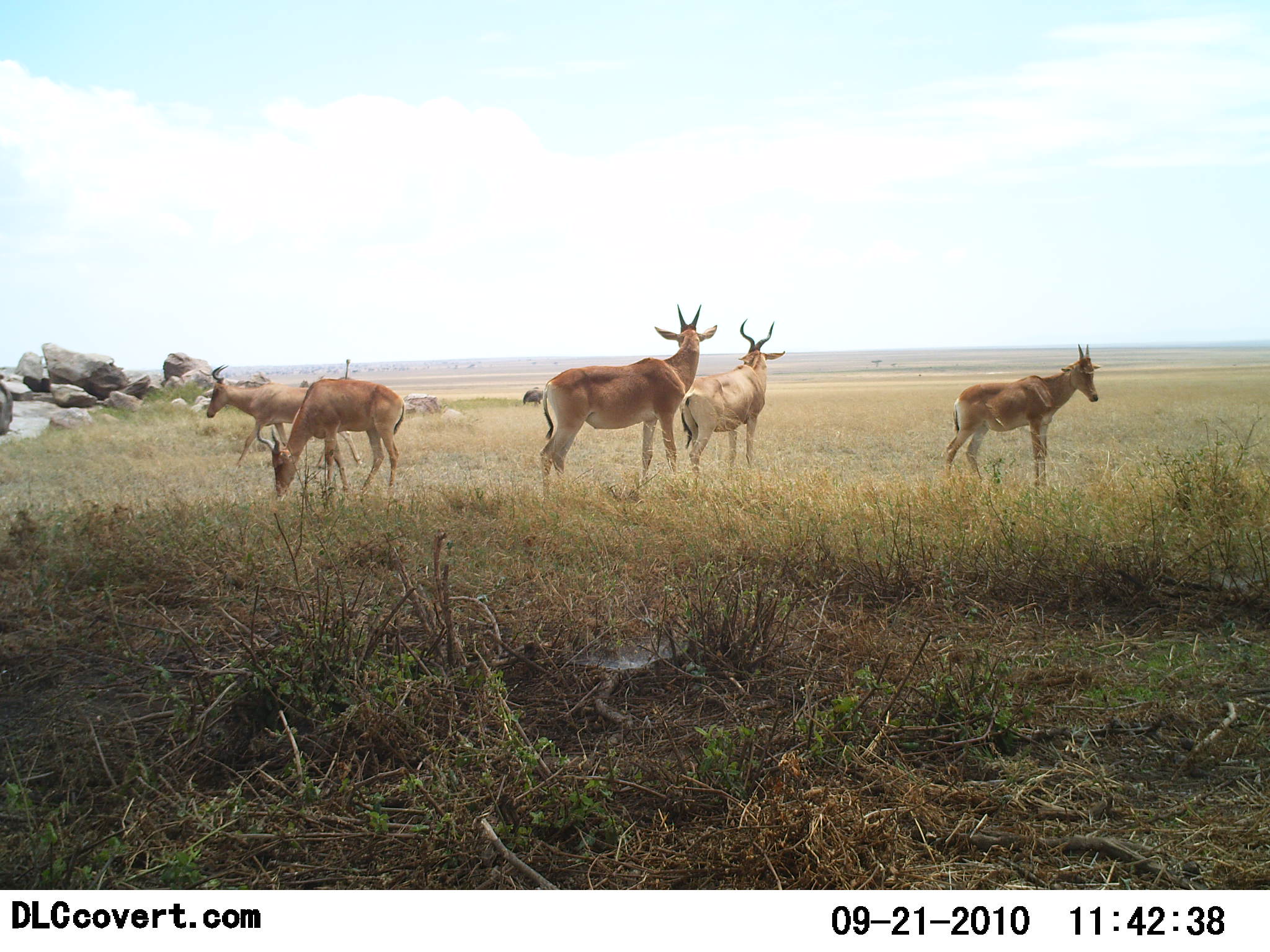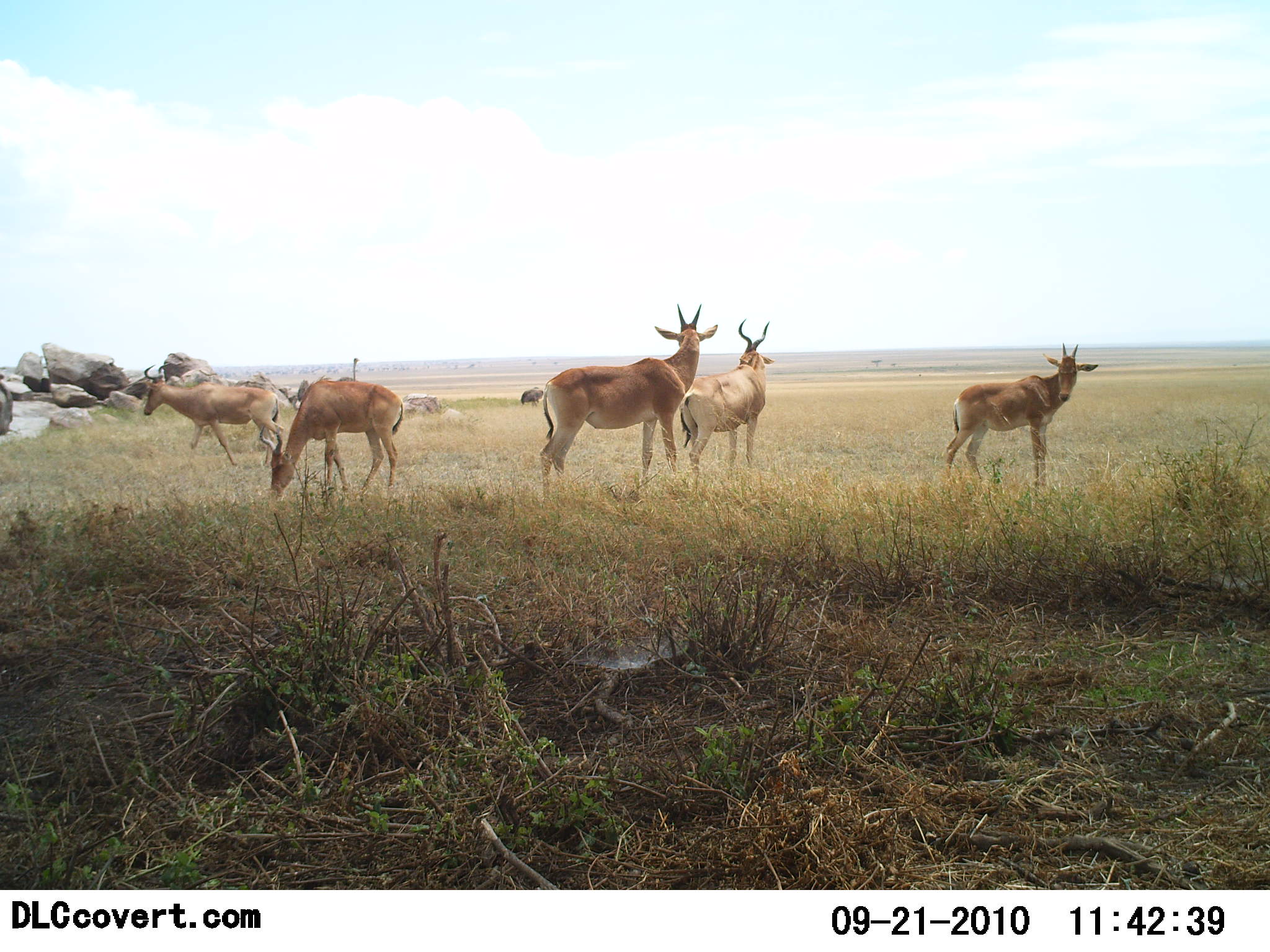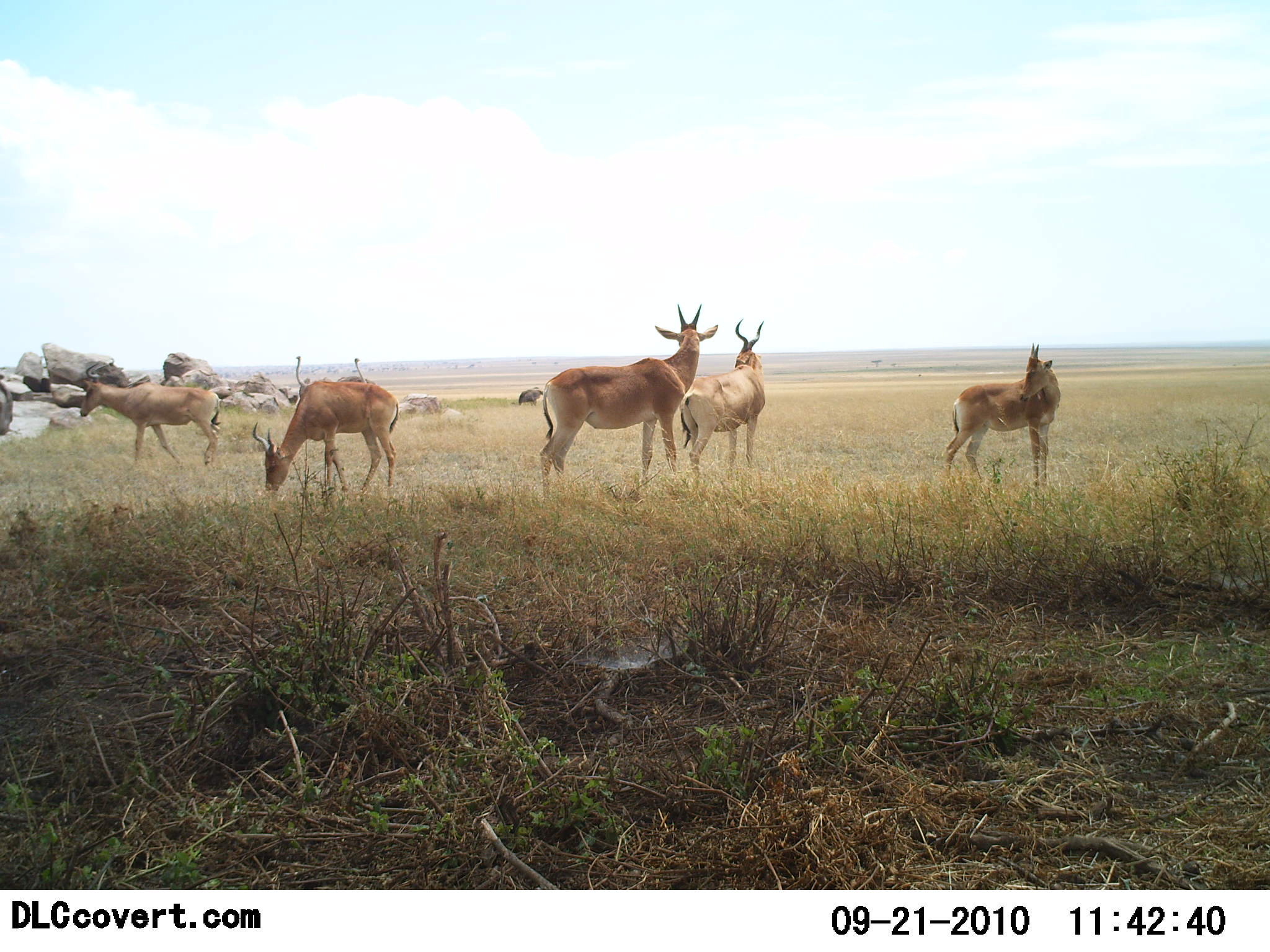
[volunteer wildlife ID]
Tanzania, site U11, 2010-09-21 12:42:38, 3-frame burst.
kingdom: Animalia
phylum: Chordata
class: Mammalia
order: Artiodactyla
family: Bovidae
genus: Alcelaphus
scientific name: Alcelaphus buselaphus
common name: hartebeest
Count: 5.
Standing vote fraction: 100%.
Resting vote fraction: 0%.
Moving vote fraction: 50%.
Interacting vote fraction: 0%.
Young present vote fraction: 14%.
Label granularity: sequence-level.